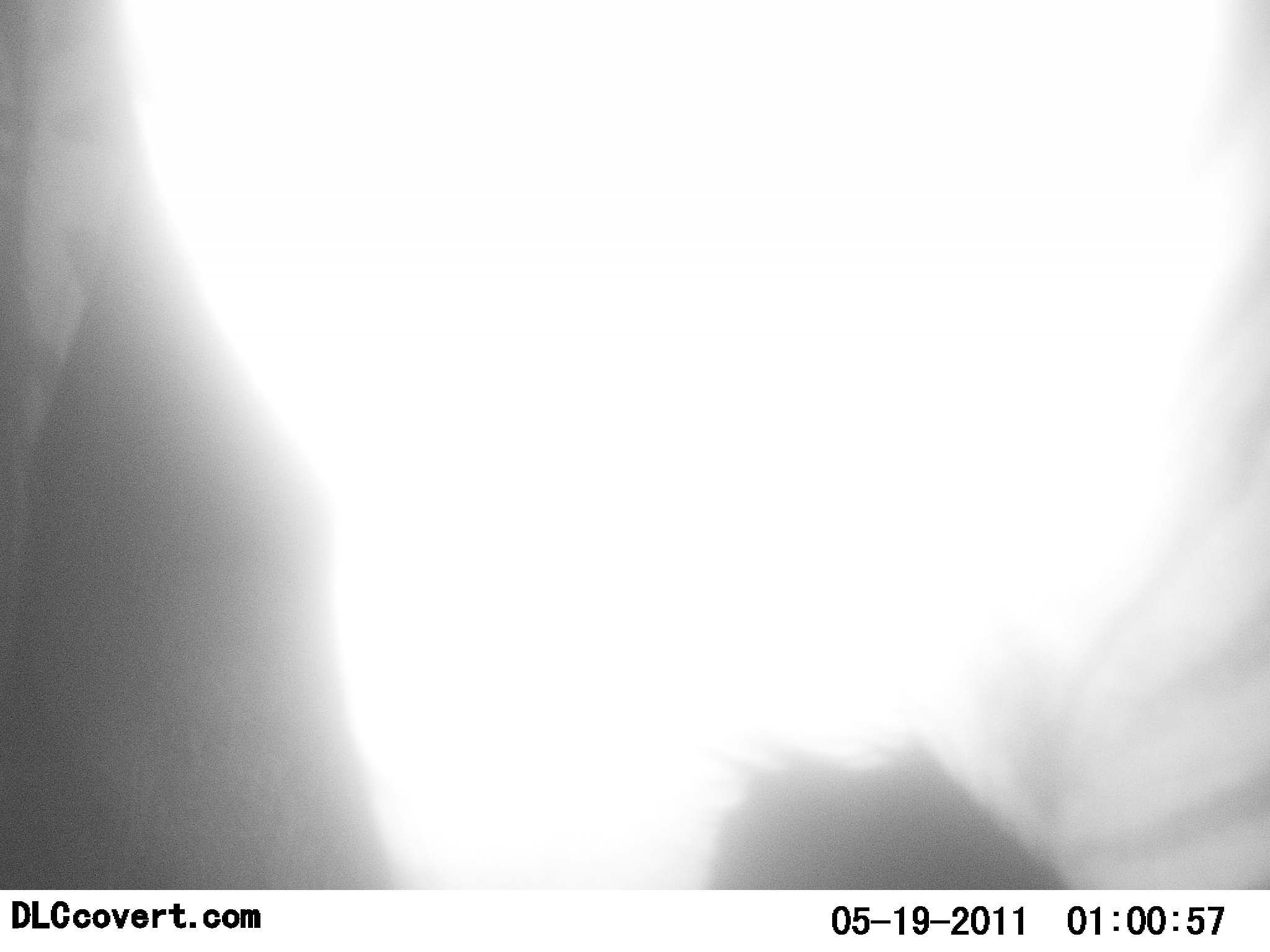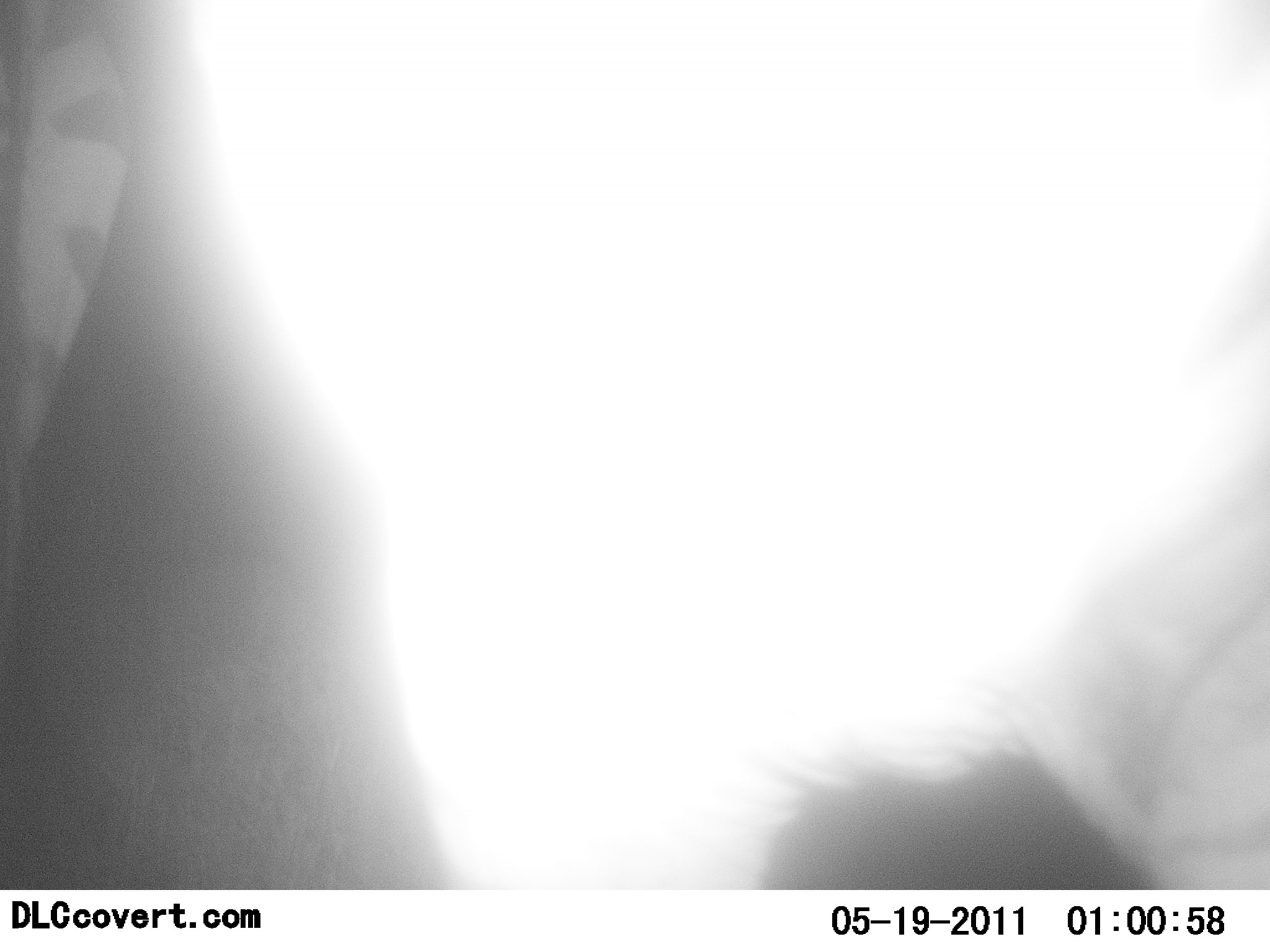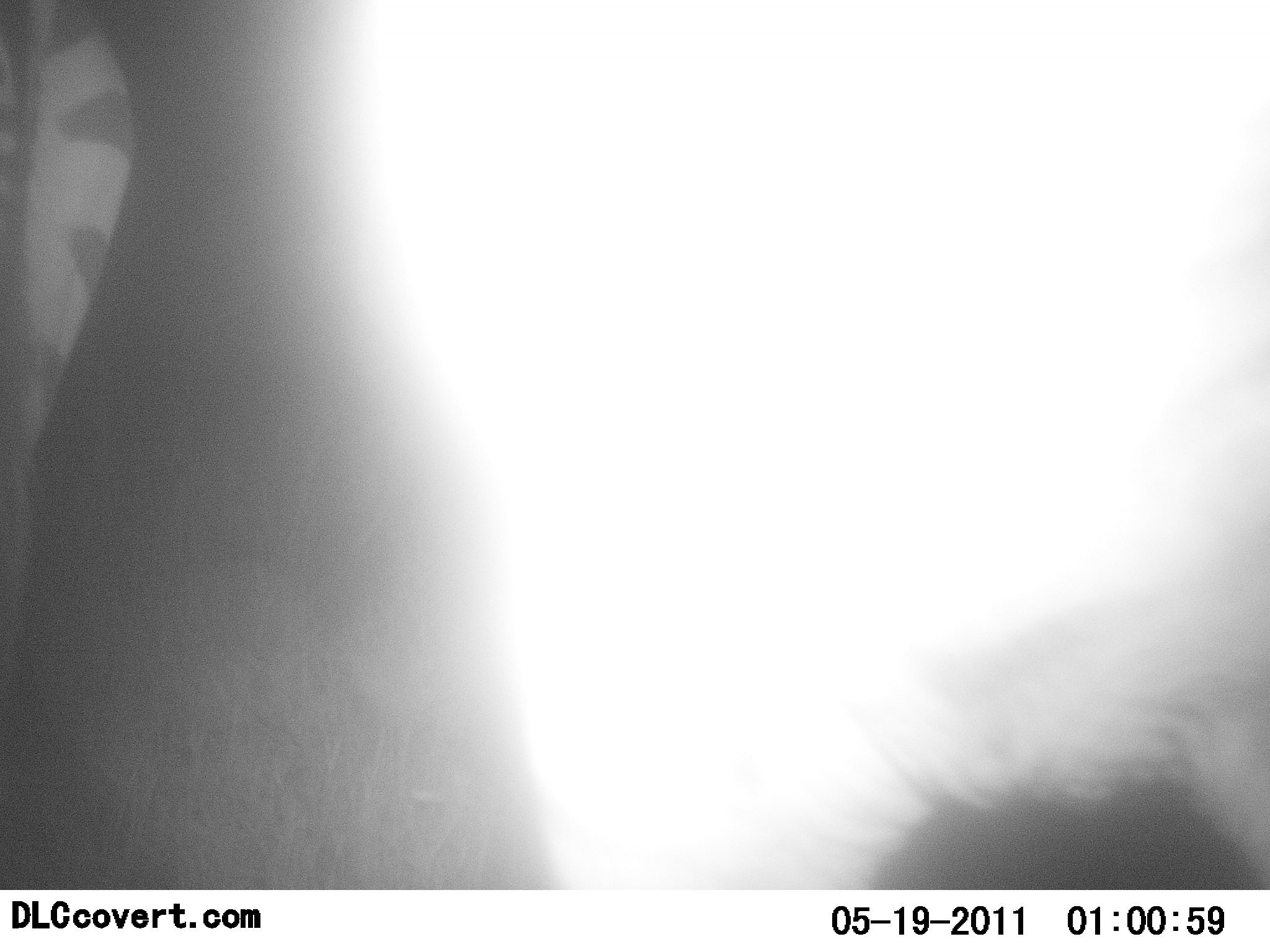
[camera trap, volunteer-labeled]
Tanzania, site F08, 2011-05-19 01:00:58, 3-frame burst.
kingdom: Animalia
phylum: Chordata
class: Mammalia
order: Perissodactyla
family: Equidae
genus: Equus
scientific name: Equus quagga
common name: plains zebra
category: zebra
Zebra (plains zebra) (Equus quagga), count 2. Behavior (volunteer vote fractions): standing 80%, resting 0%, moving 30%, interacting 0%. Young present (vote fraction): 0%. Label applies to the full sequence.